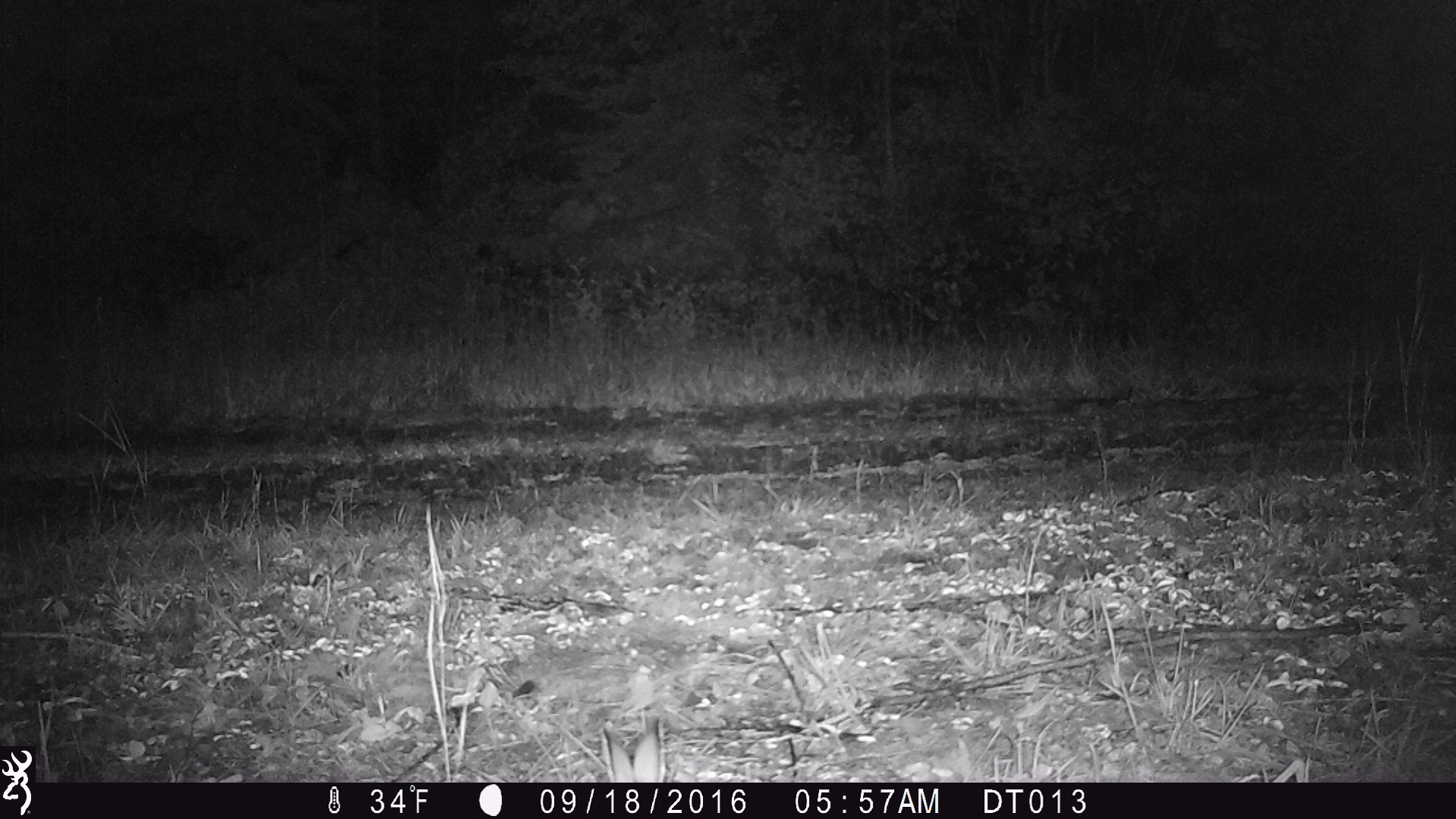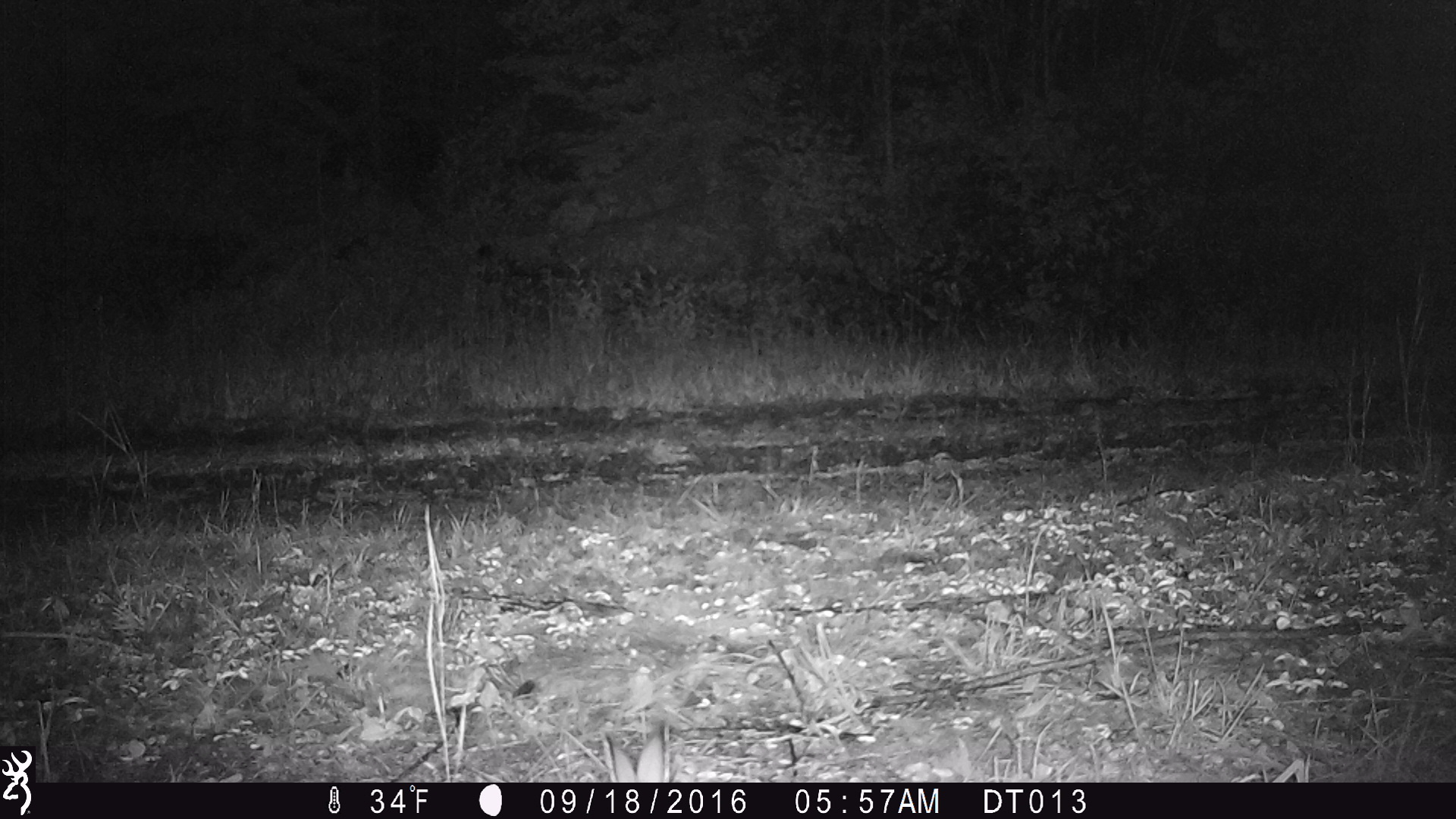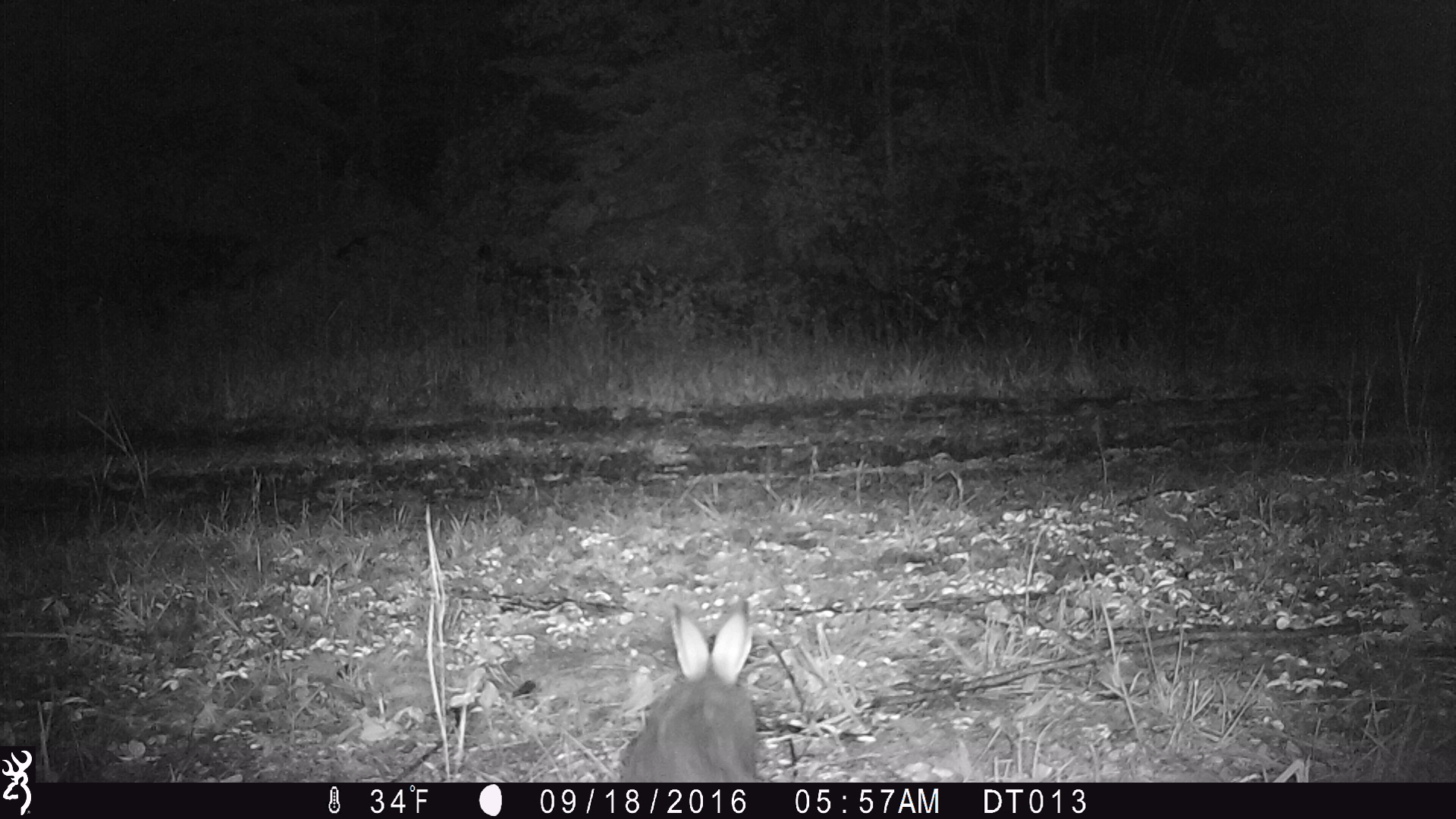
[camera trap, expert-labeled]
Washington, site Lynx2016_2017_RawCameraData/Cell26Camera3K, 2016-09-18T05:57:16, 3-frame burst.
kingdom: Animalia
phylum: Chordata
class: Mammalia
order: Lagomorpha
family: Leporidae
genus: Lepus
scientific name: Lepus americanus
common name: snowshoe hare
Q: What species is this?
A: Lepus americanus (snowshoe hare).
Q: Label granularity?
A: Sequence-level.